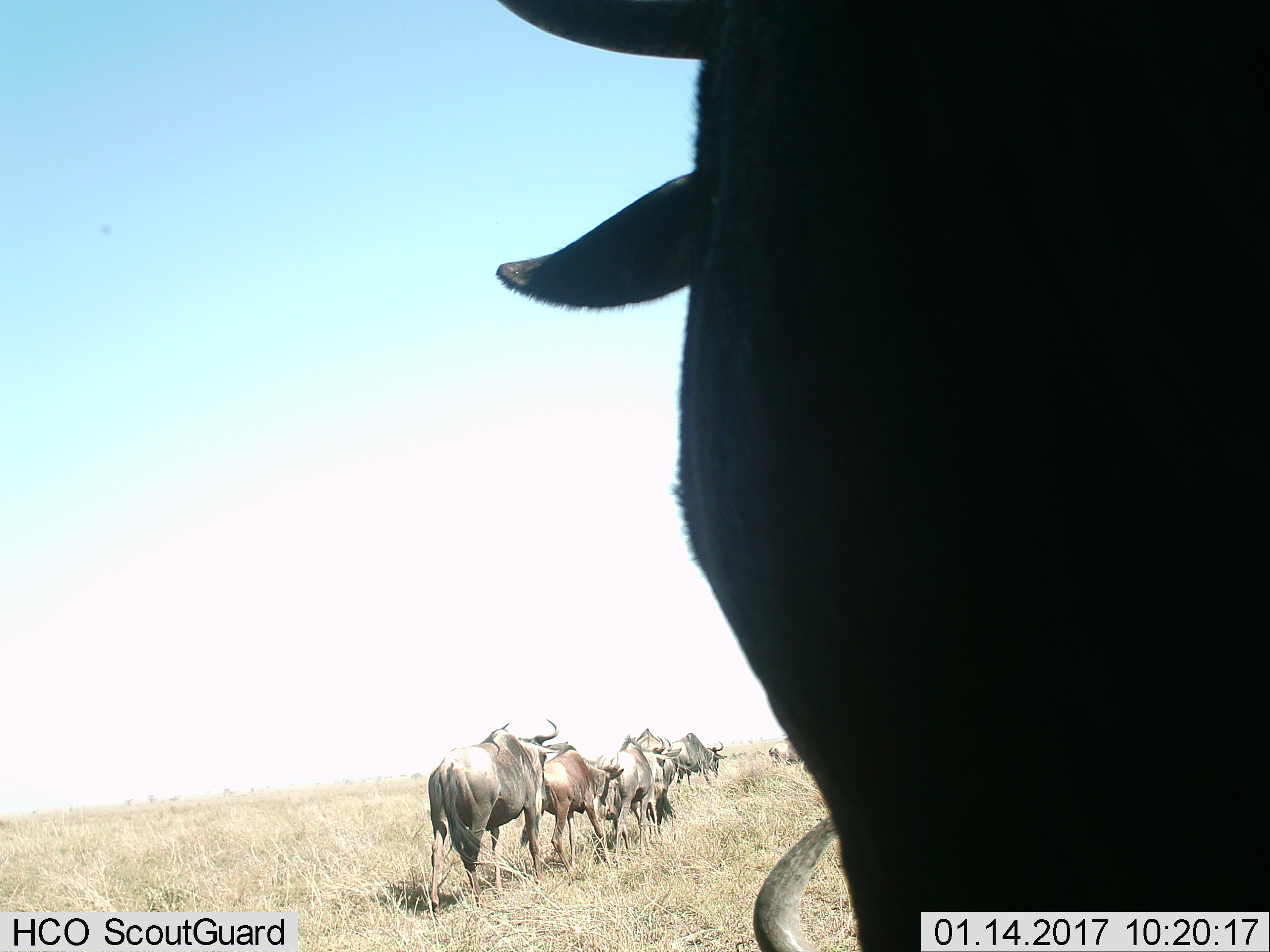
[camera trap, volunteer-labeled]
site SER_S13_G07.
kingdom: Animalia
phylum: Chordata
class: Mammalia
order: Artiodactyla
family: Bovidae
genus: Connochaetes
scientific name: Connochaetes taurinus taurinus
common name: blue wildebeest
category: wildebeestblue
Wildebeestblue (blue wildebeest) (Connochaetes taurinus taurinus), count 7. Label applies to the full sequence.